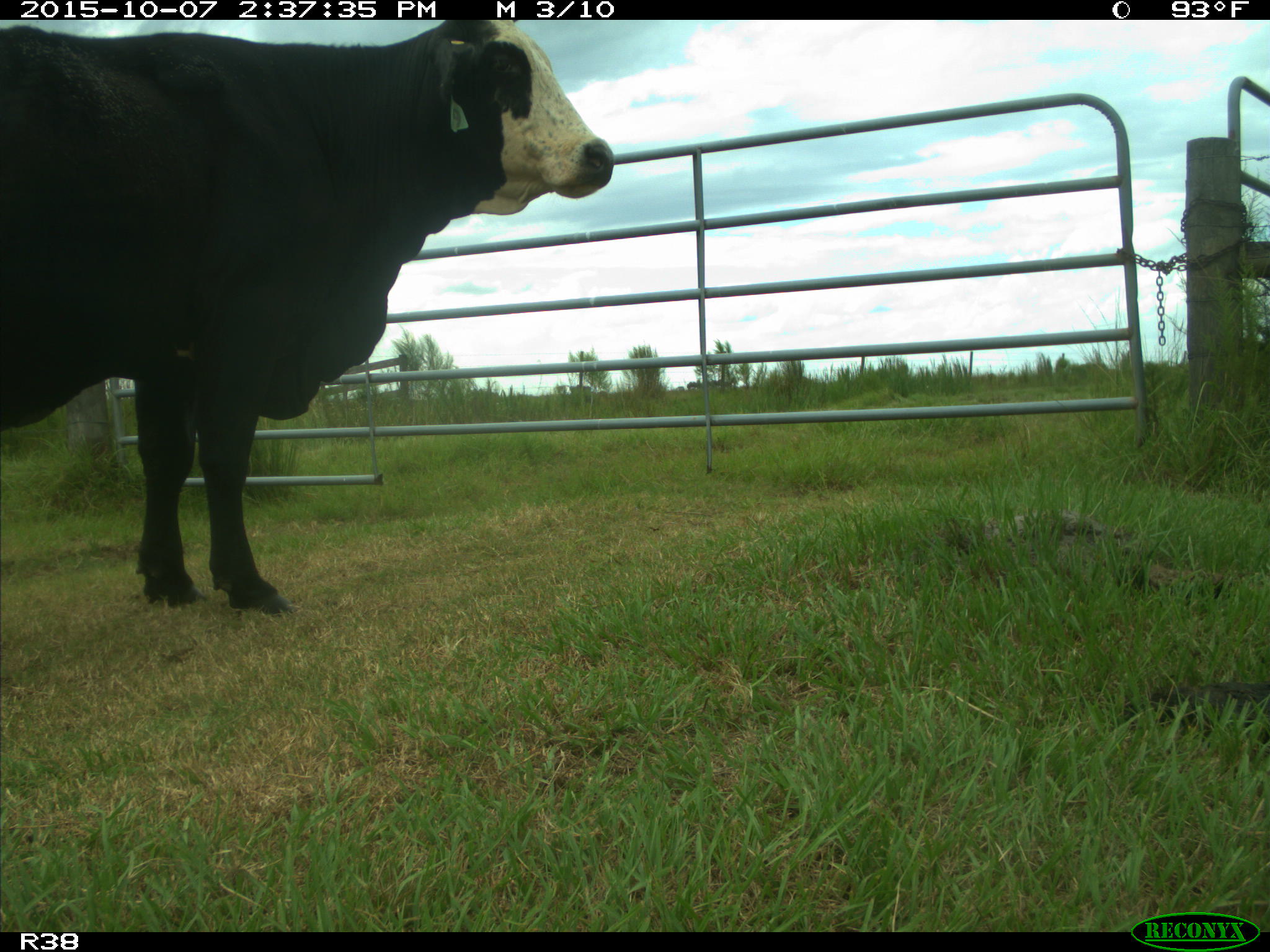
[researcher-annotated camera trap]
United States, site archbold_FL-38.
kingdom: Animalia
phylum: Chordata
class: Mammalia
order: Artiodactyla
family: Bovidae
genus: Bos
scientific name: Bos taurus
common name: domestic cow